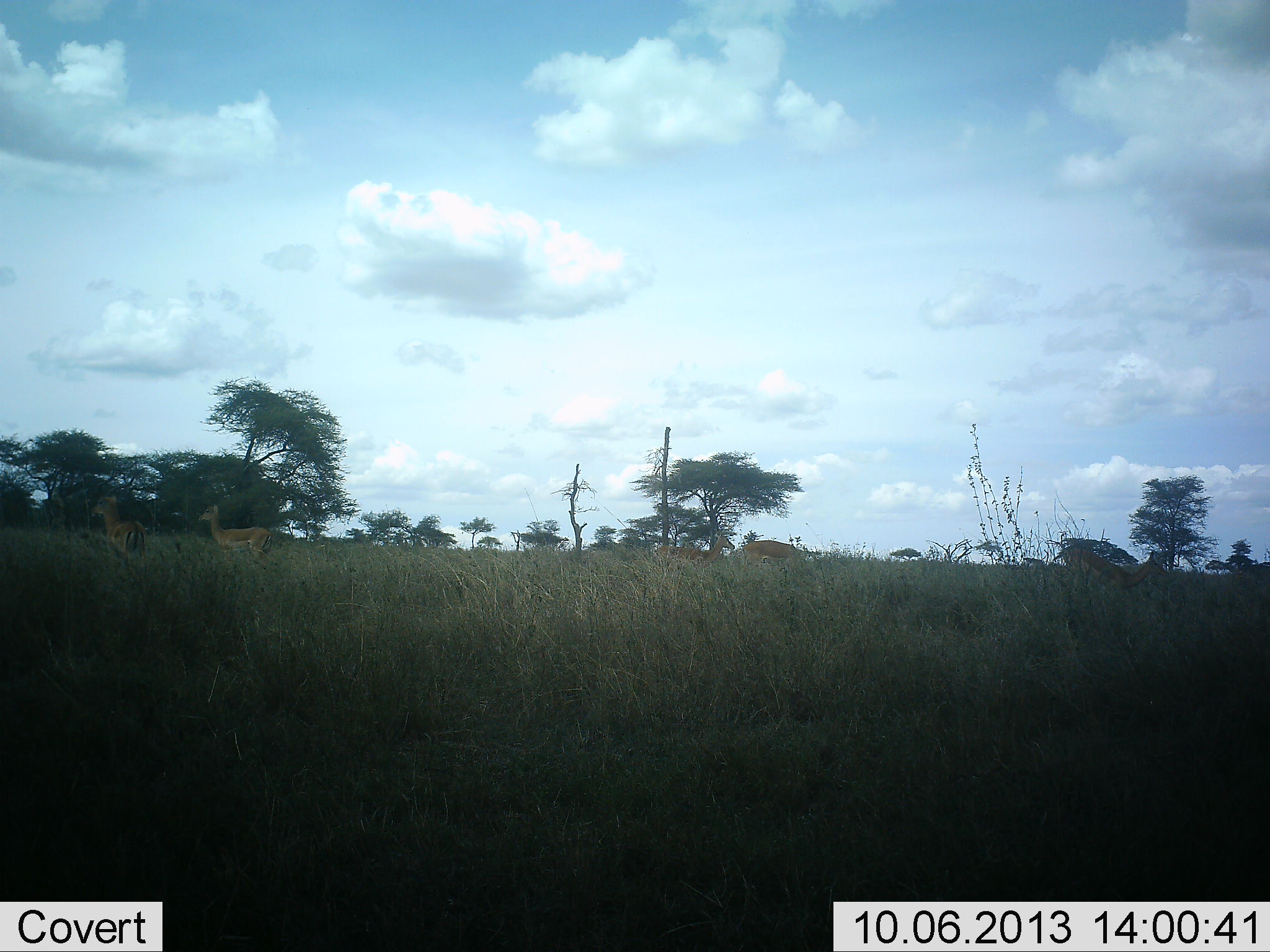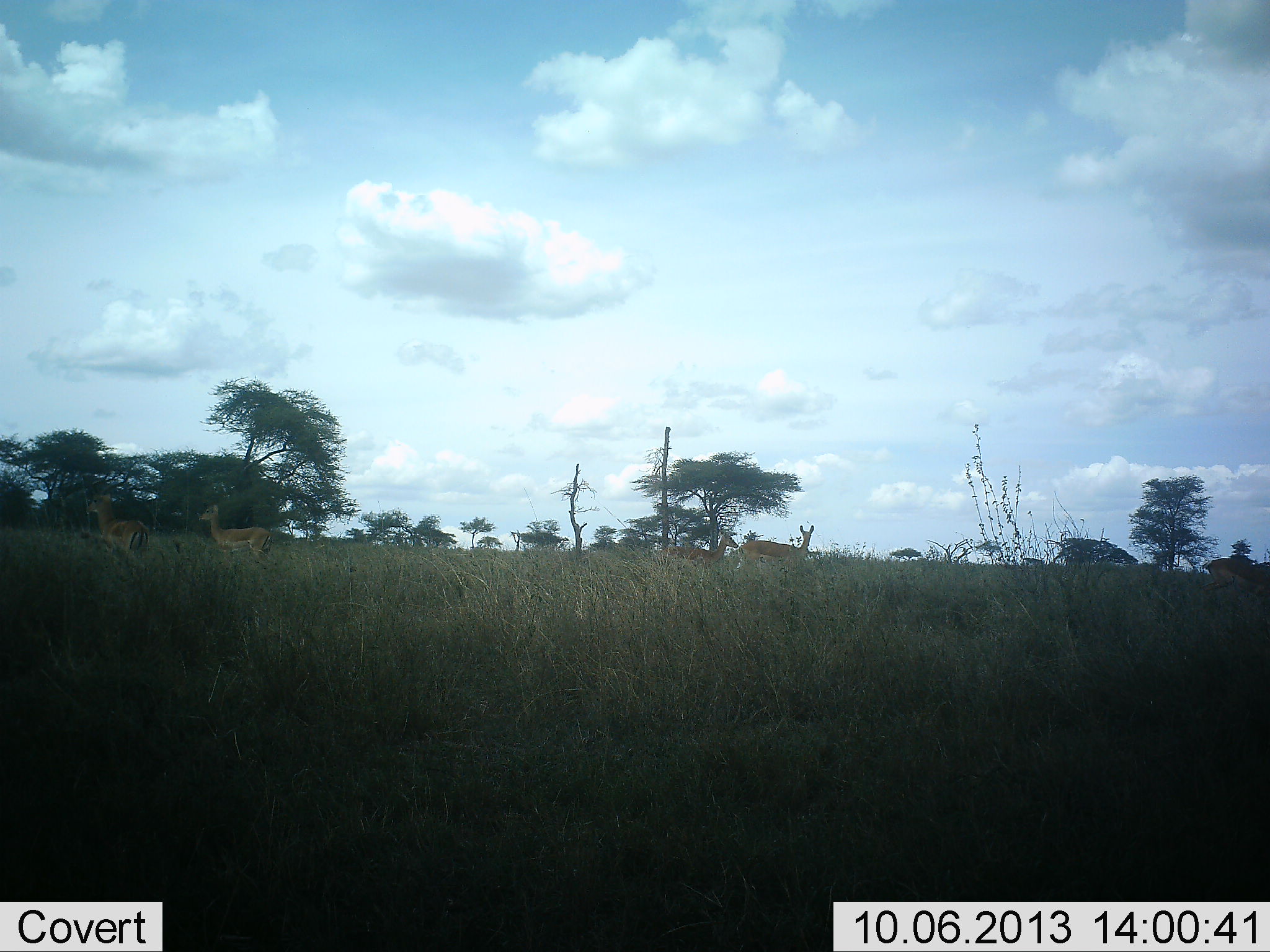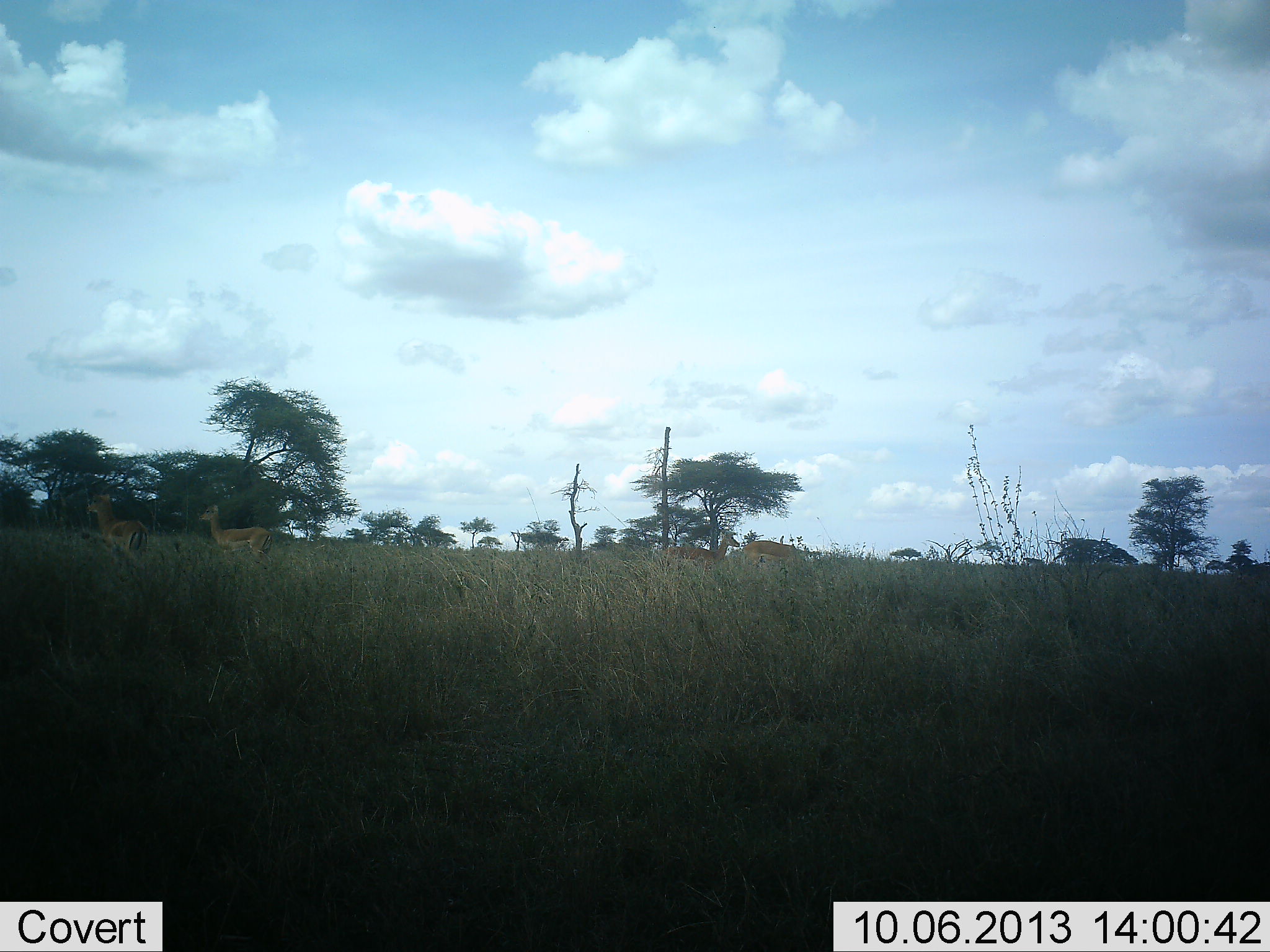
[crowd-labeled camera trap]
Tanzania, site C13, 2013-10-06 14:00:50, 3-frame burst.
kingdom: Animalia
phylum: Chordata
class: Mammalia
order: Artiodactyla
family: Bovidae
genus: Nanger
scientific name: Nanger granti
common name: grant's gazelle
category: gazellegrants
Gazellegrants (grant's gazelle) (Nanger granti), count 6. Behavior (volunteer vote fractions): standing 75%, resting 12%, moving 12%, interacting 0%. Young present (vote fraction): 0%. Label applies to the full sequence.